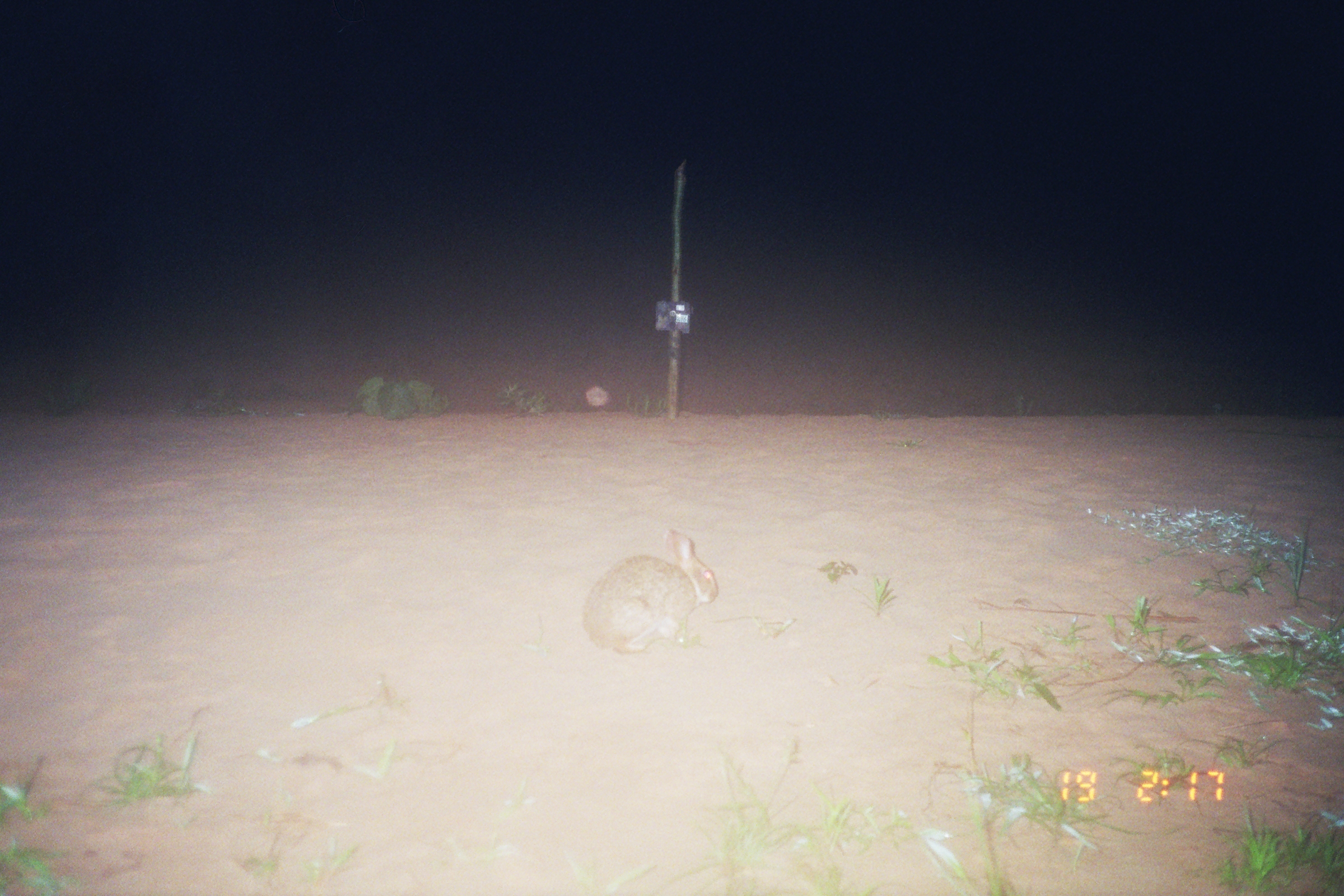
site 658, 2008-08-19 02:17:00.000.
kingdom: Animalia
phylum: Chordata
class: Mammalia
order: Lagomorpha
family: Leporidae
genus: Sylvilagus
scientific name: Sylvilagus brasiliensis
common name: tapeti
Sylvilagus brasiliensis (tapeti).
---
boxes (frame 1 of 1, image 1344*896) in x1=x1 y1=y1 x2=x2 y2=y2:
sylvilagus brasiliensis: x1=581 y1=529 x2=718 y2=653